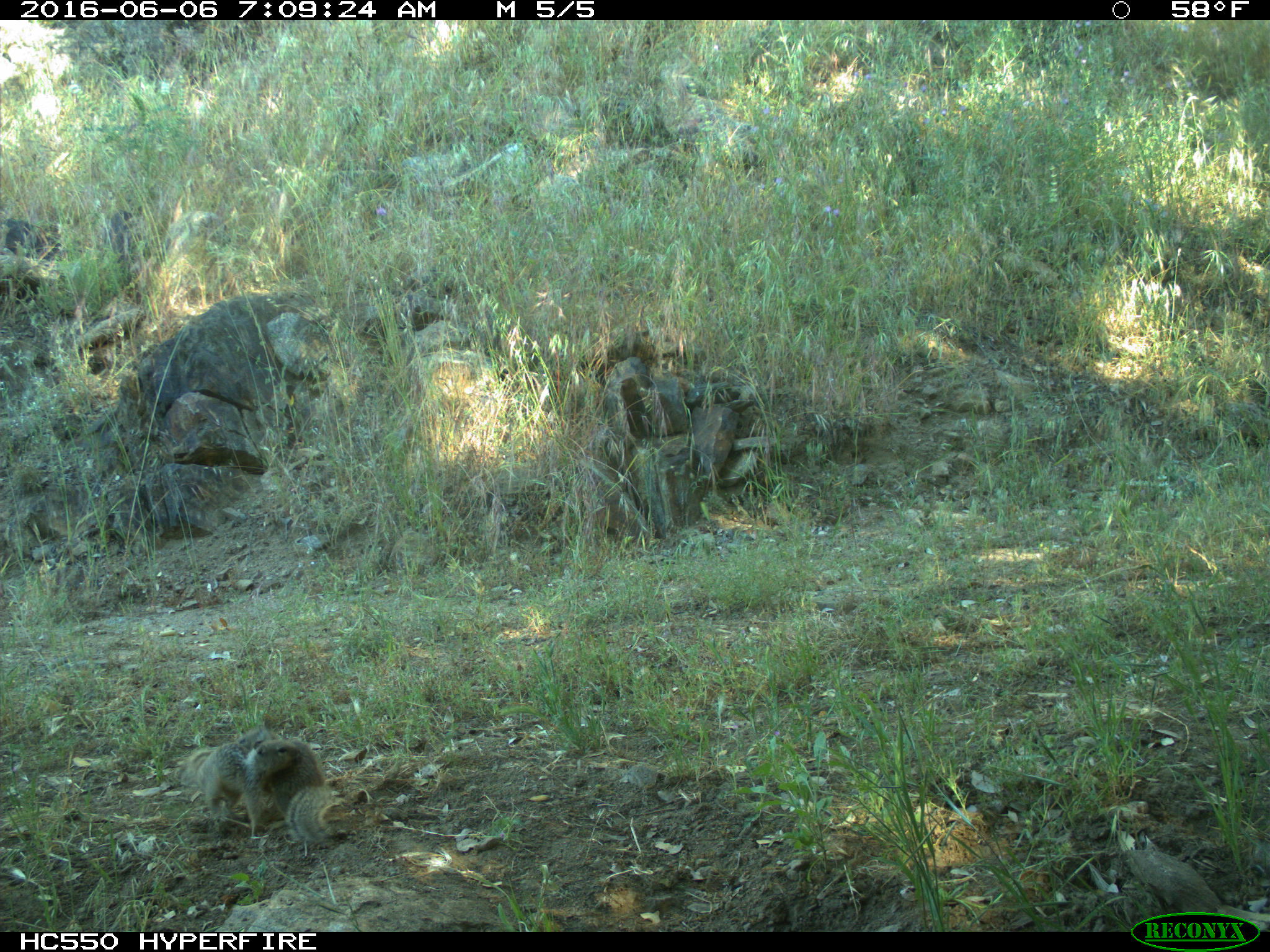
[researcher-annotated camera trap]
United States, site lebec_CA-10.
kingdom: Animalia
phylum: Chordata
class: Mammalia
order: Rodentia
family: Sciuridae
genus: Otospermophilus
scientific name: Otospermophilus beecheyi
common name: california ground squirrel